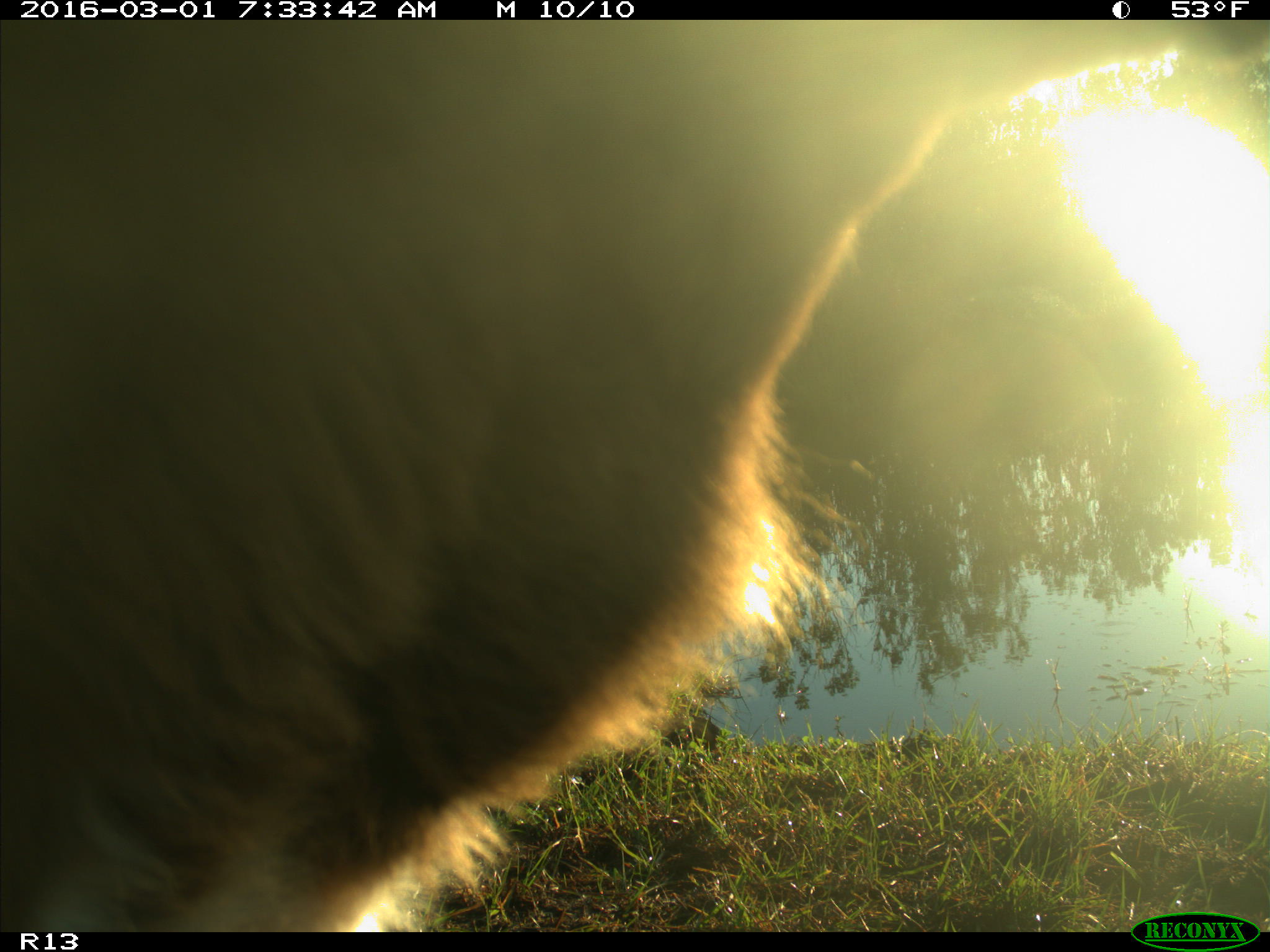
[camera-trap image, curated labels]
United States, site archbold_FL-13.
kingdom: Animalia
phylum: Chordata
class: Mammalia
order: Artiodactyla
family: Bovidae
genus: Bos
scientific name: Bos taurus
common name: domestic cow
Bos taurus (domestic cow).